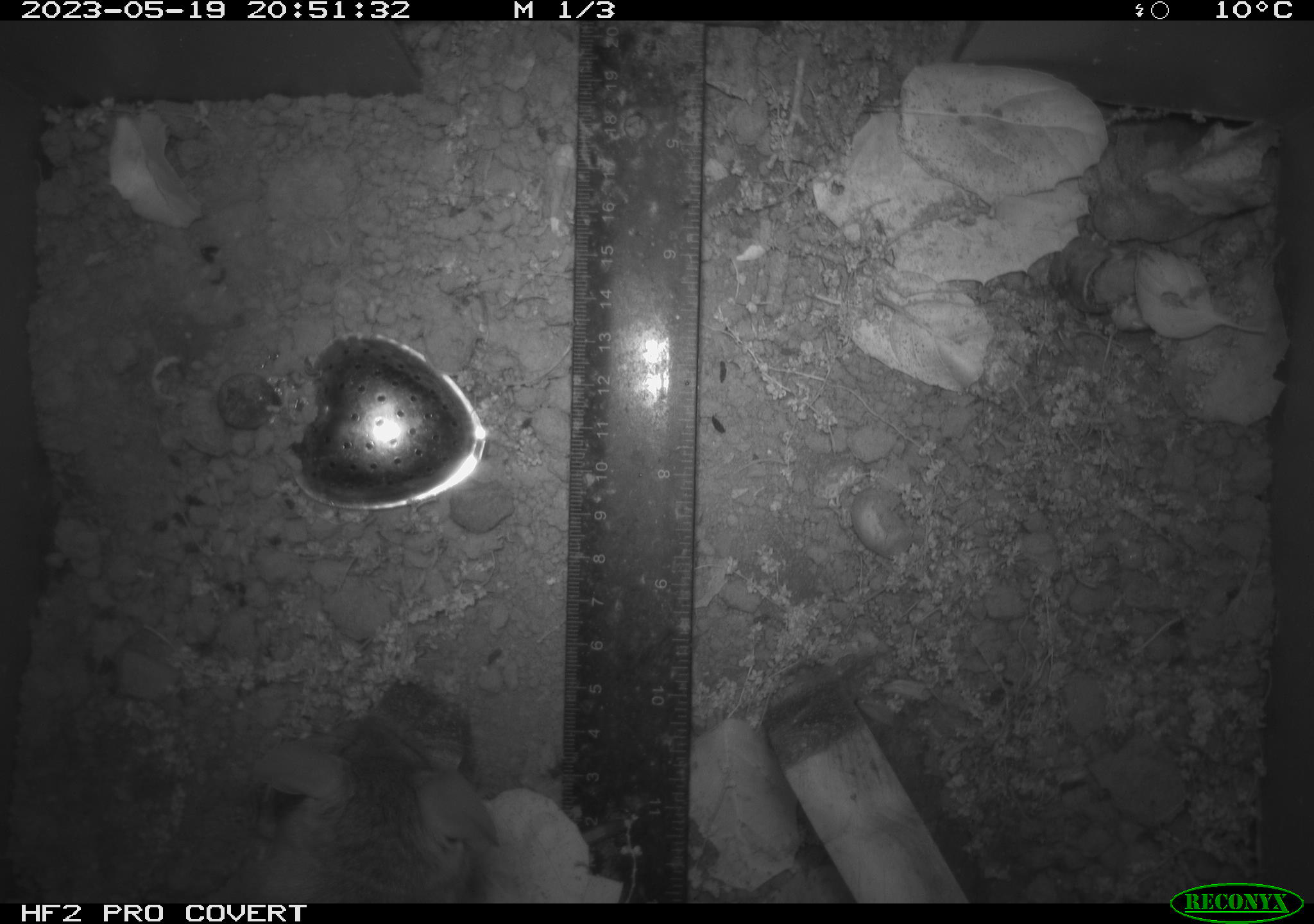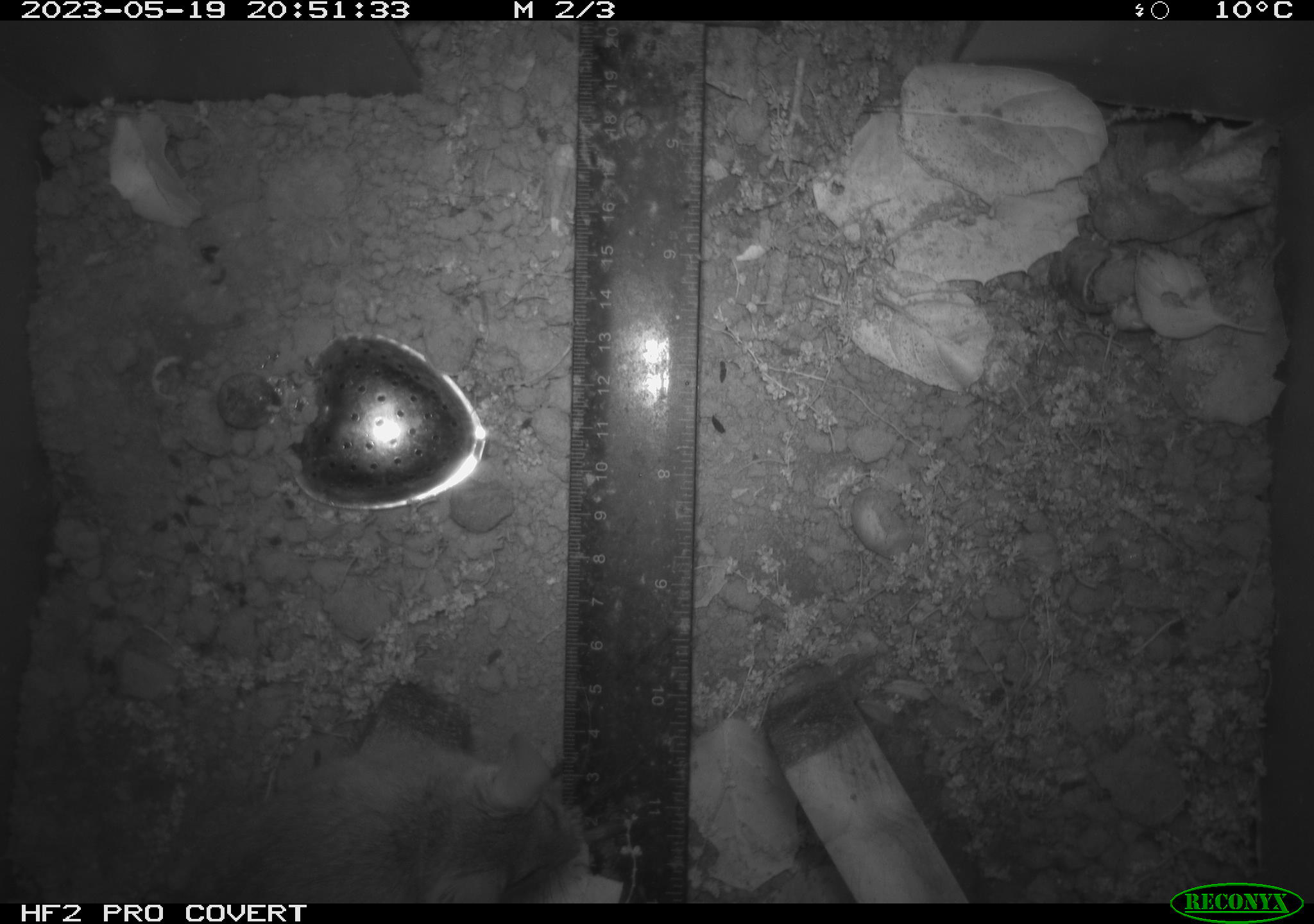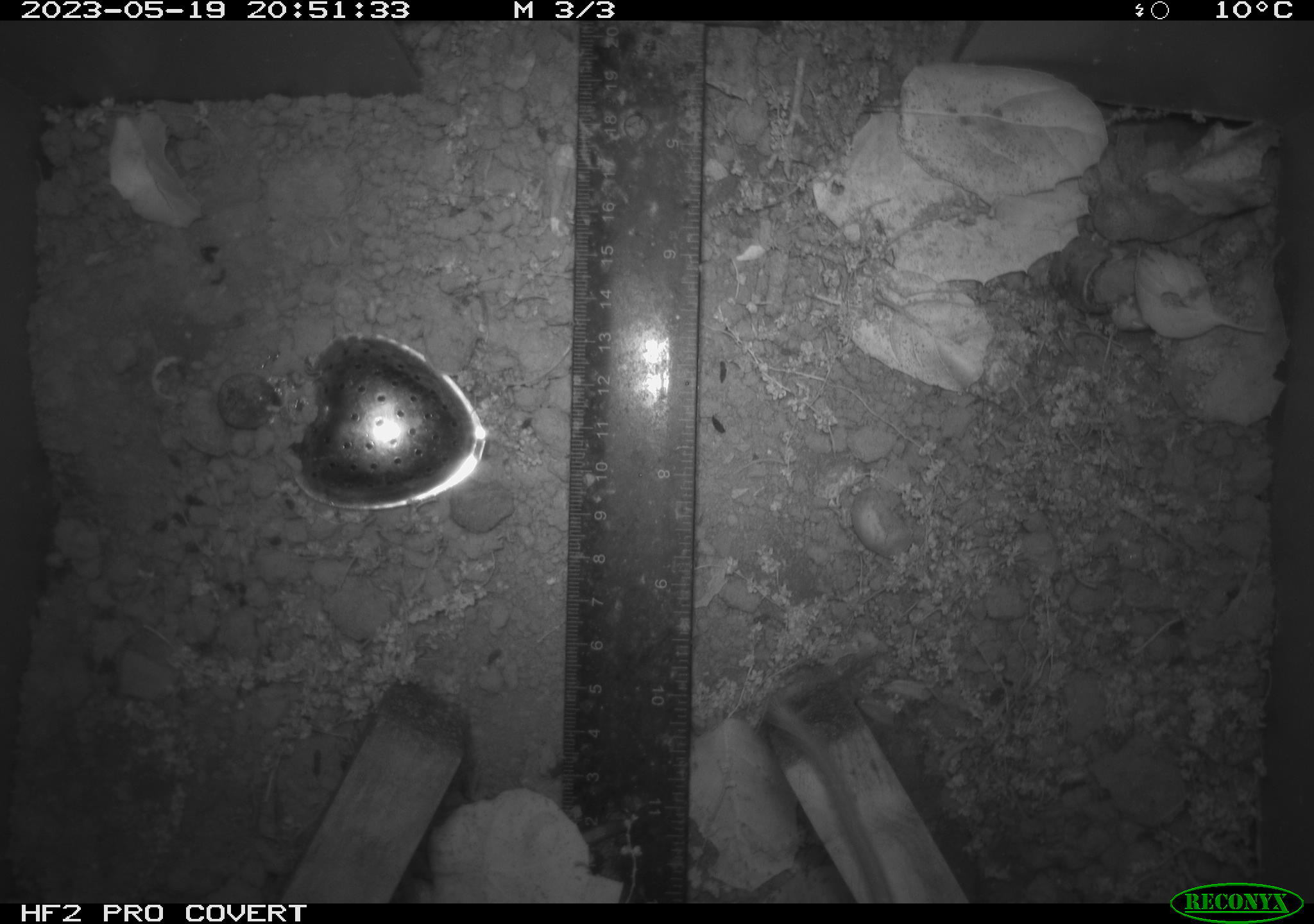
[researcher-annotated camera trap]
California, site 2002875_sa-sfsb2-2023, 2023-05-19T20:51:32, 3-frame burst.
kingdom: Animalia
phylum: Chordata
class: Mammalia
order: Rodentia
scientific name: Rodentia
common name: mouse species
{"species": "mouse species (Rodentia)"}